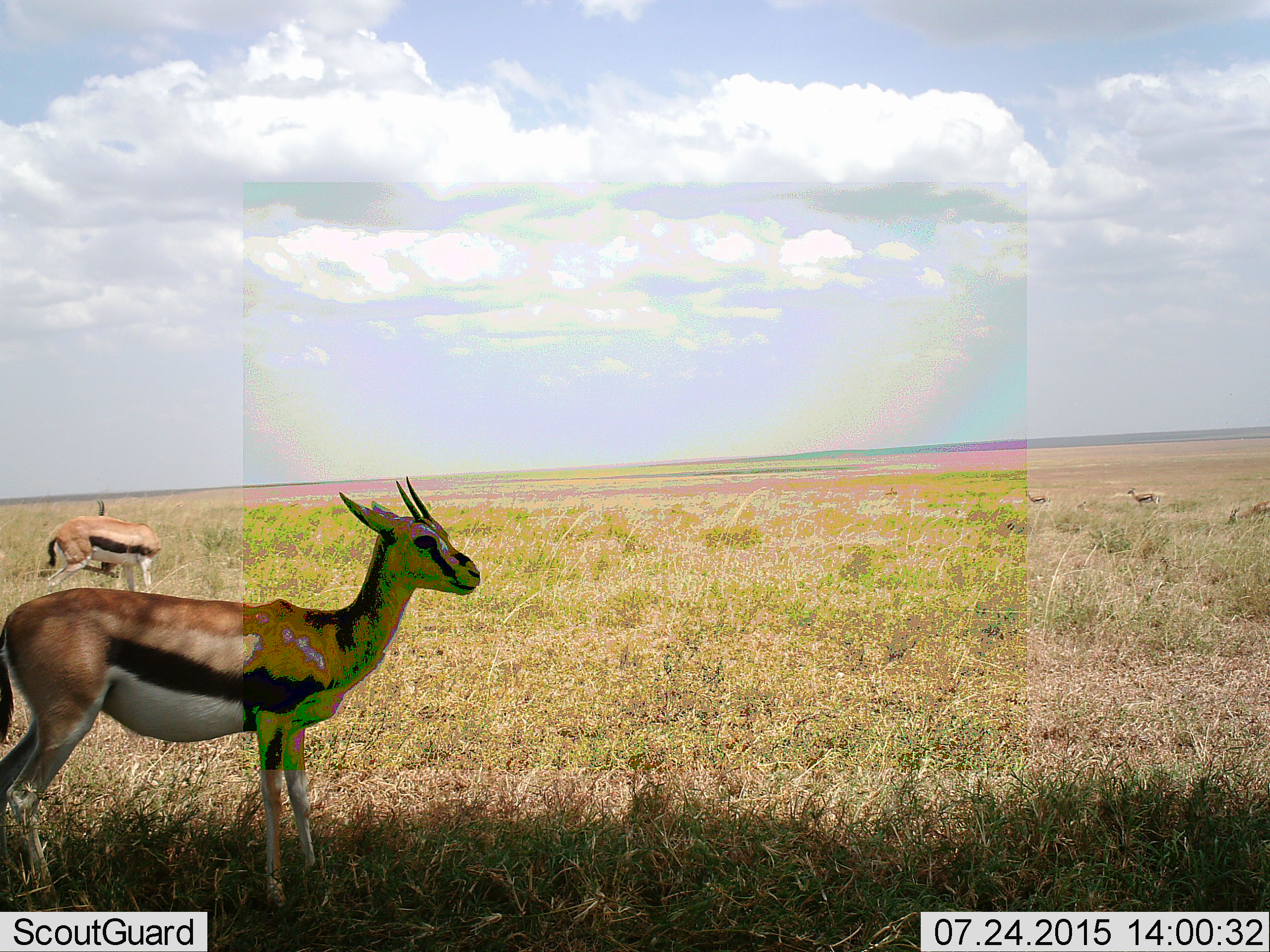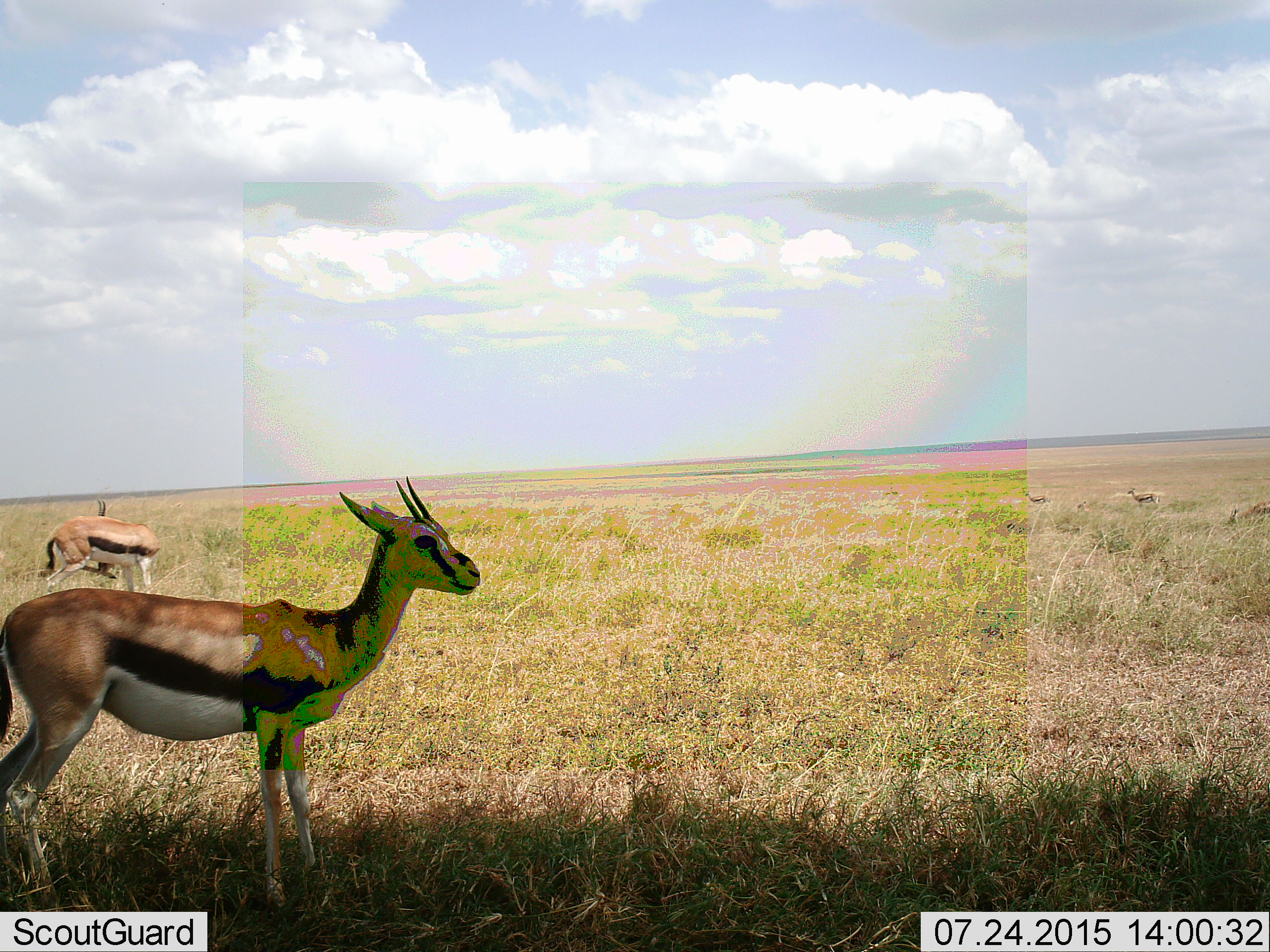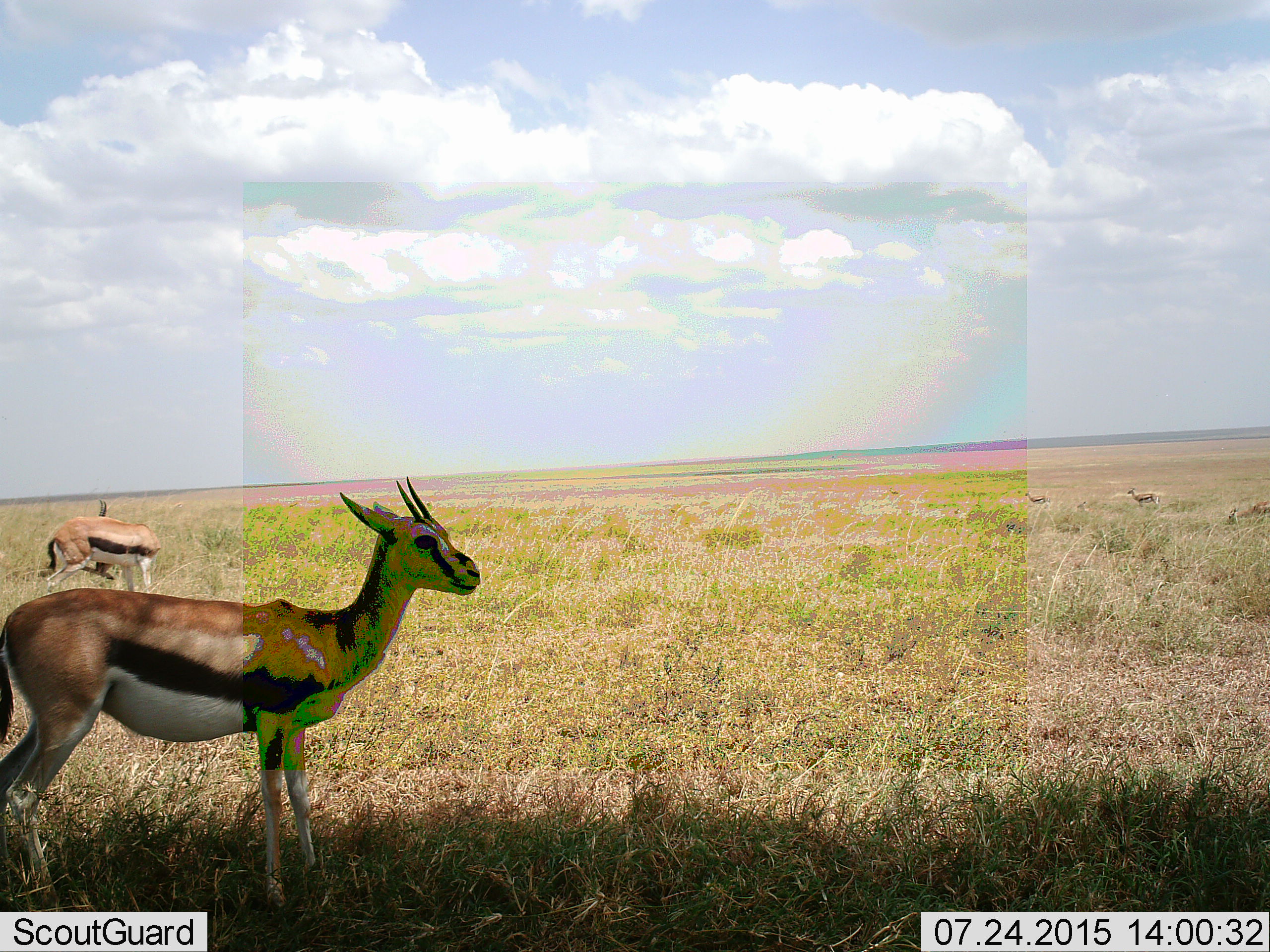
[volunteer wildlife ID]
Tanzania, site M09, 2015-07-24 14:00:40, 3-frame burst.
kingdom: Animalia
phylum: Chordata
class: Mammalia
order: Artiodactyla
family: Bovidae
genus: Eudorcas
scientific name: Eudorcas thomsonii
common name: thomson's gazelle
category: gazellethomsons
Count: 5.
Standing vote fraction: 89%.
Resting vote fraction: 11%.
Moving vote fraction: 11%.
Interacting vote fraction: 0%.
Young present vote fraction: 0%.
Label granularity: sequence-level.